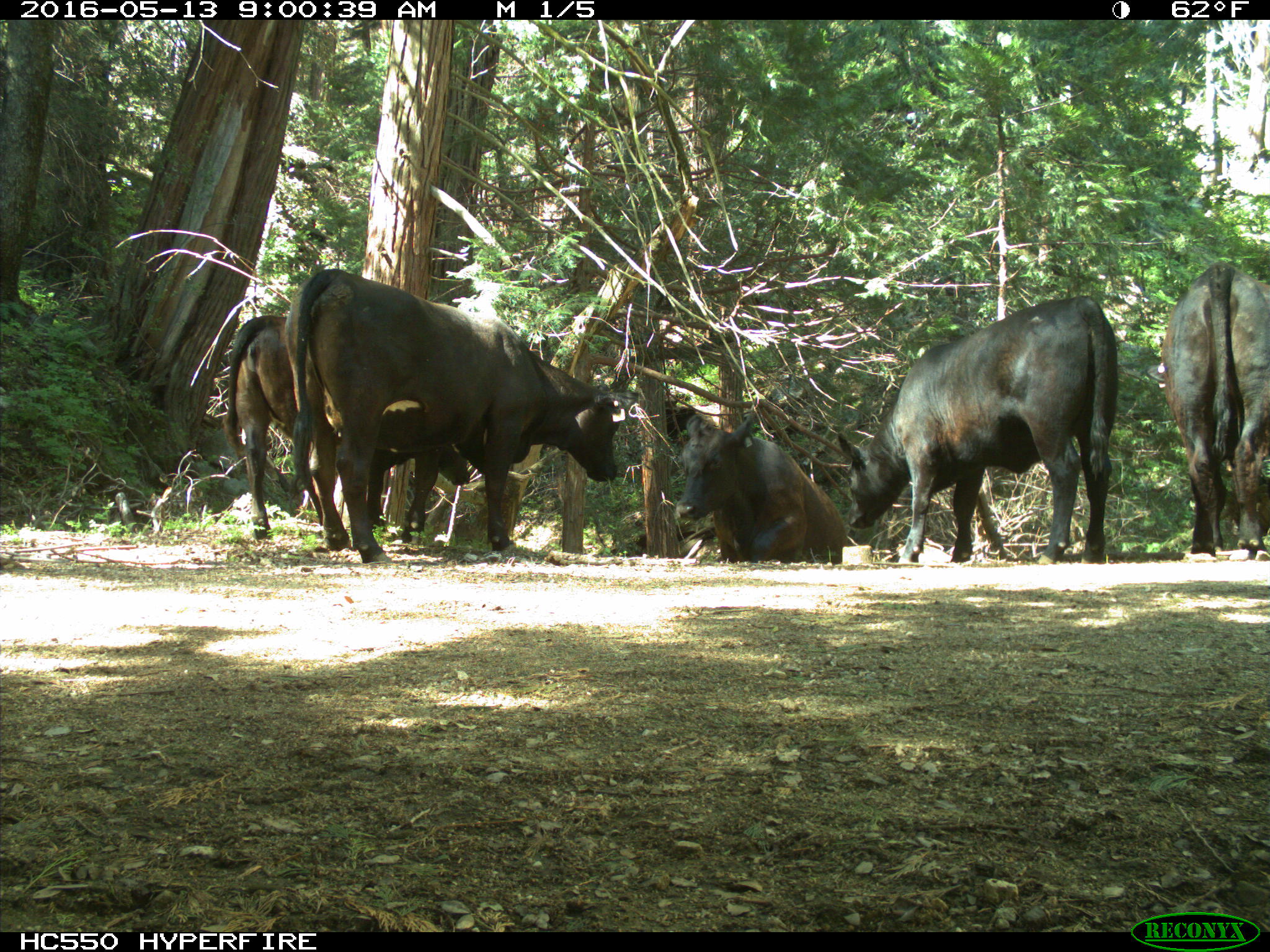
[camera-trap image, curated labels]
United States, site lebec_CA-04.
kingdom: Animalia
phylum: Chordata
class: Mammalia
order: Artiodactyla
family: Bovidae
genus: Bos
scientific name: Bos taurus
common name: domestic cow